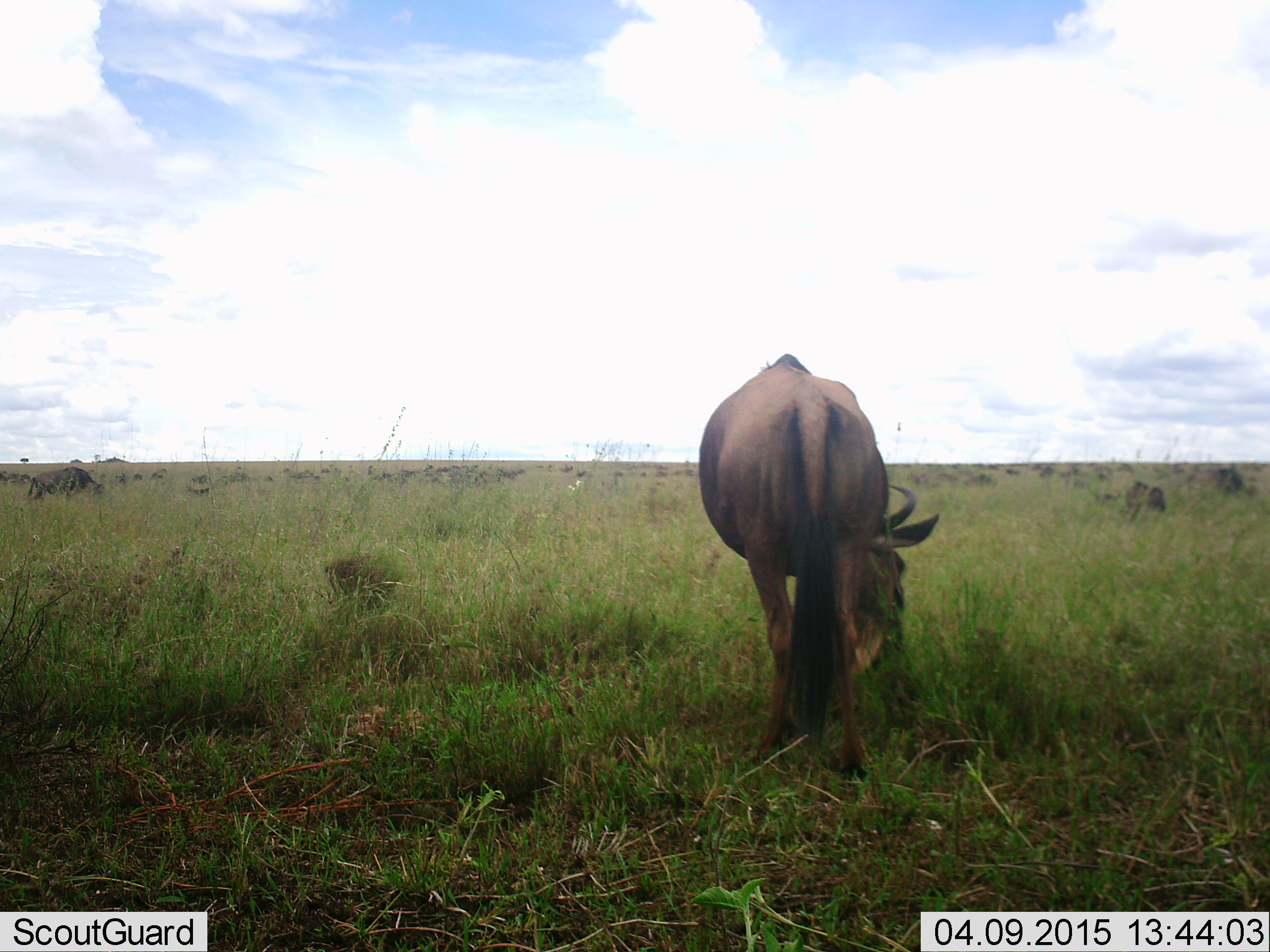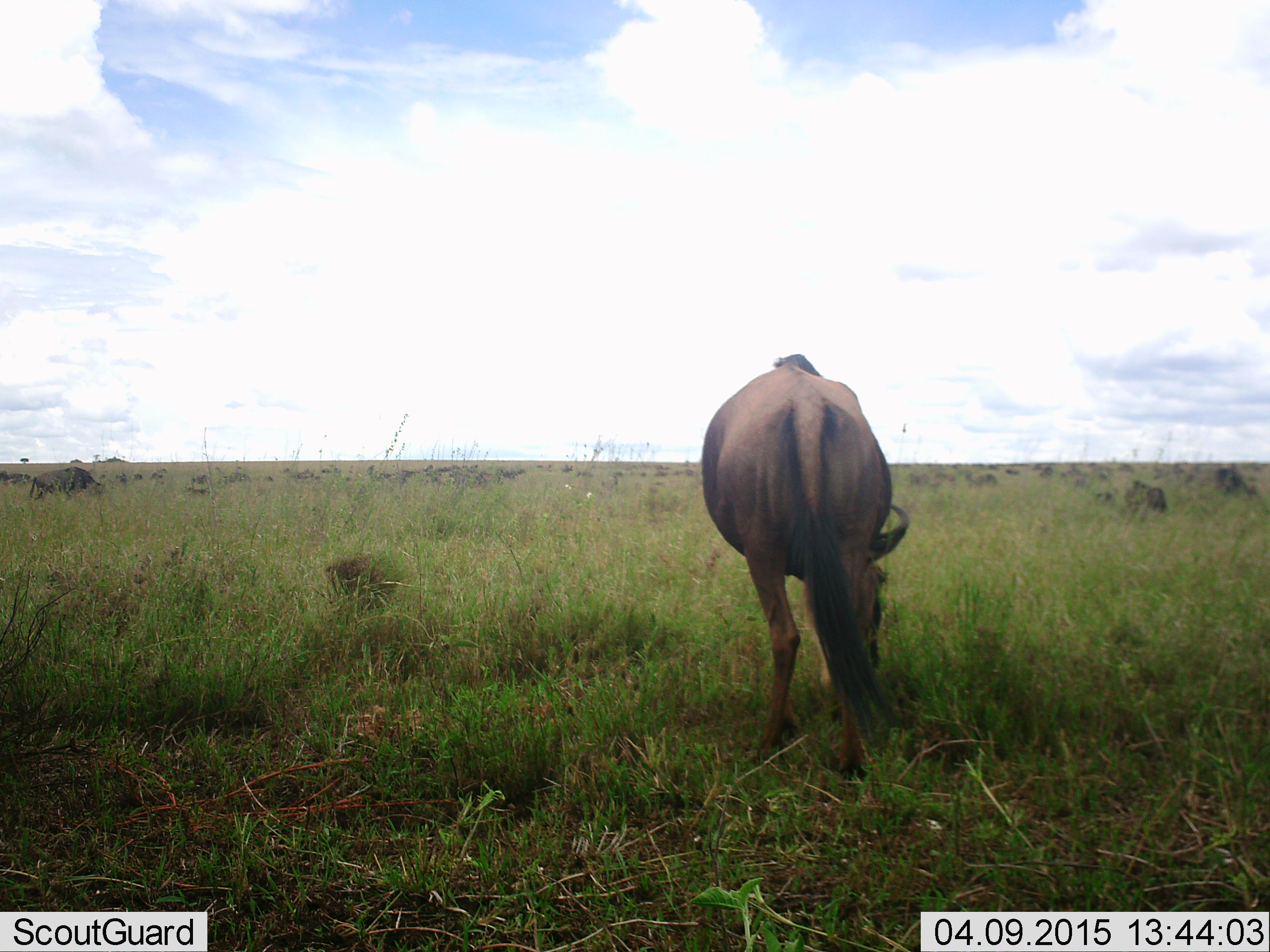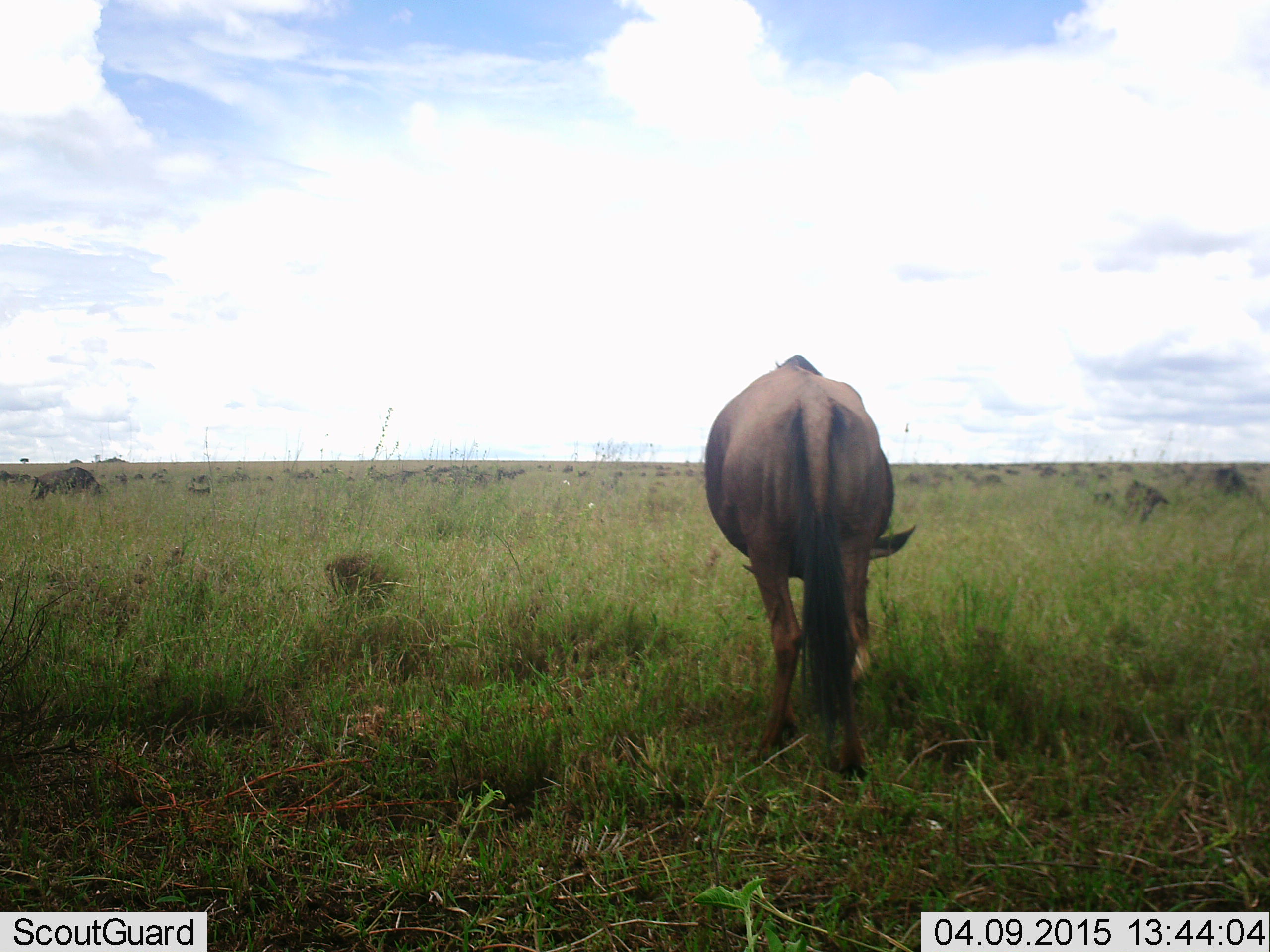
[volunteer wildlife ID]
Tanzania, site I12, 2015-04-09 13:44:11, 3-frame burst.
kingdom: Animalia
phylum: Chordata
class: Mammalia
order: Artiodactyla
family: Bovidae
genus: Connochaetes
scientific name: Connochaetes taurinus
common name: blue wildebeest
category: wildebeest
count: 11-50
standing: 40%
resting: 0%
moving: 0%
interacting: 0%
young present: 10%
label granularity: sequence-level